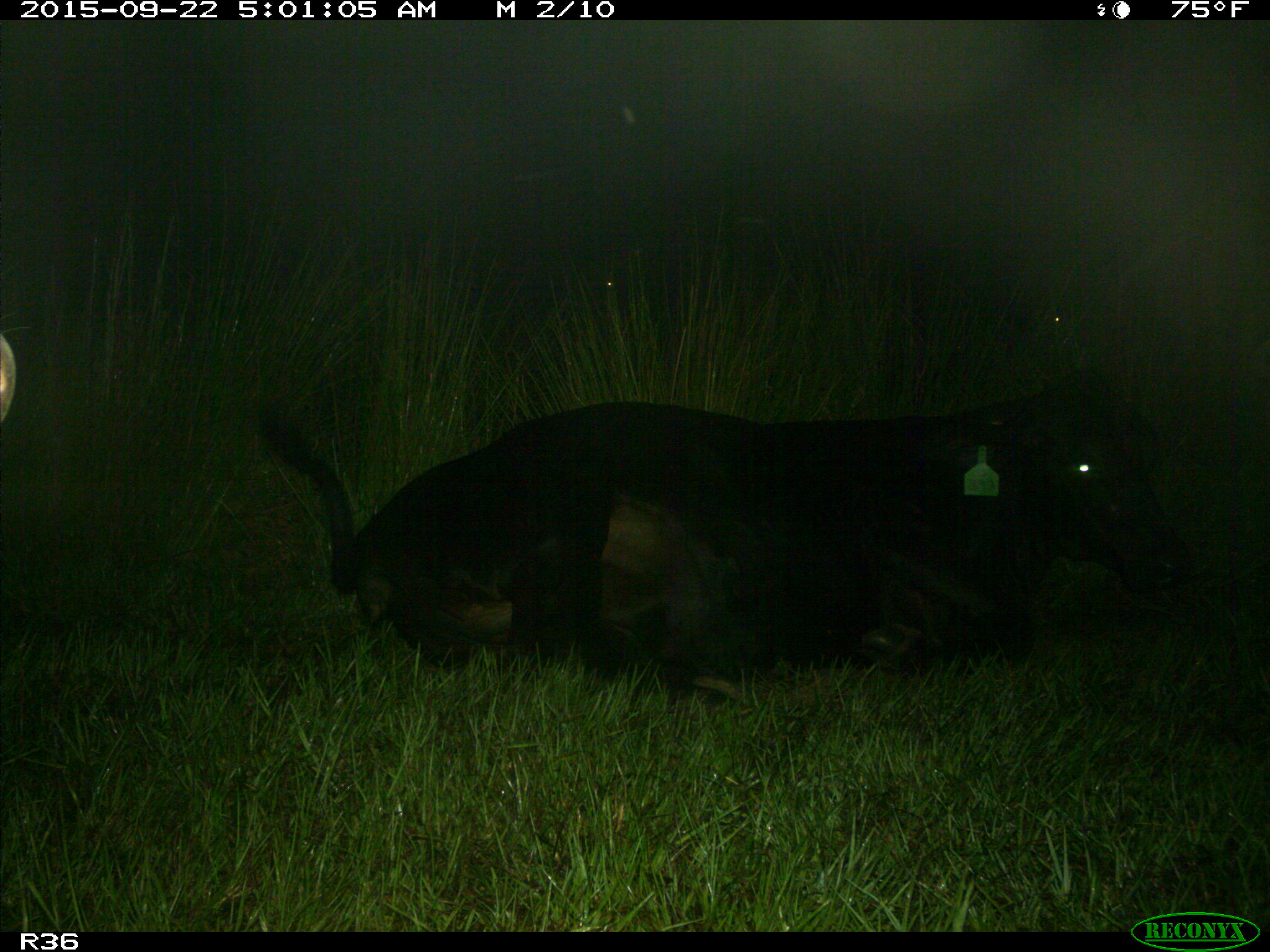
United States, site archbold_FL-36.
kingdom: Animalia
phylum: Chordata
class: Mammalia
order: Artiodactyla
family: Bovidae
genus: Bos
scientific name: Bos taurus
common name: domestic cow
Bos taurus (domestic cow).